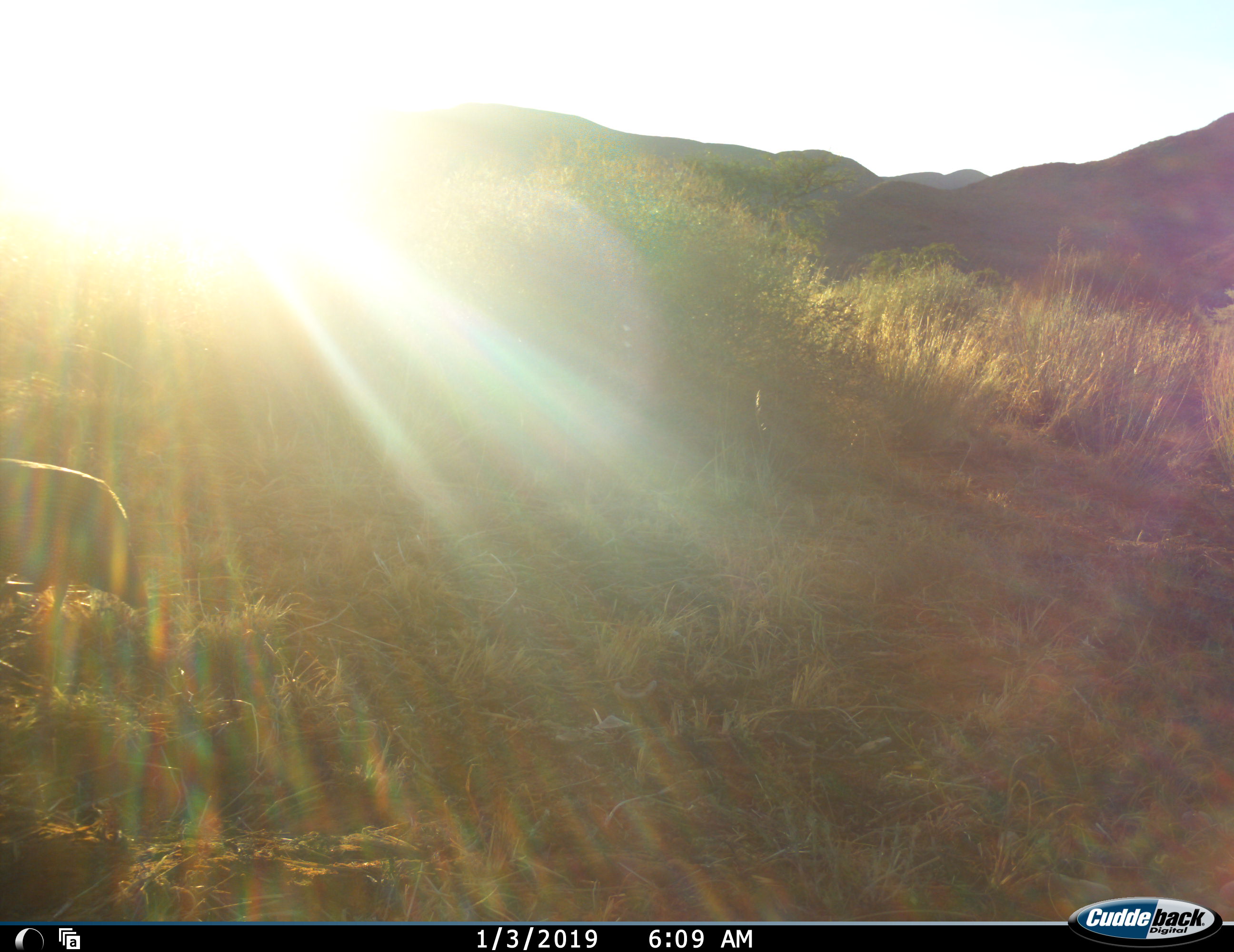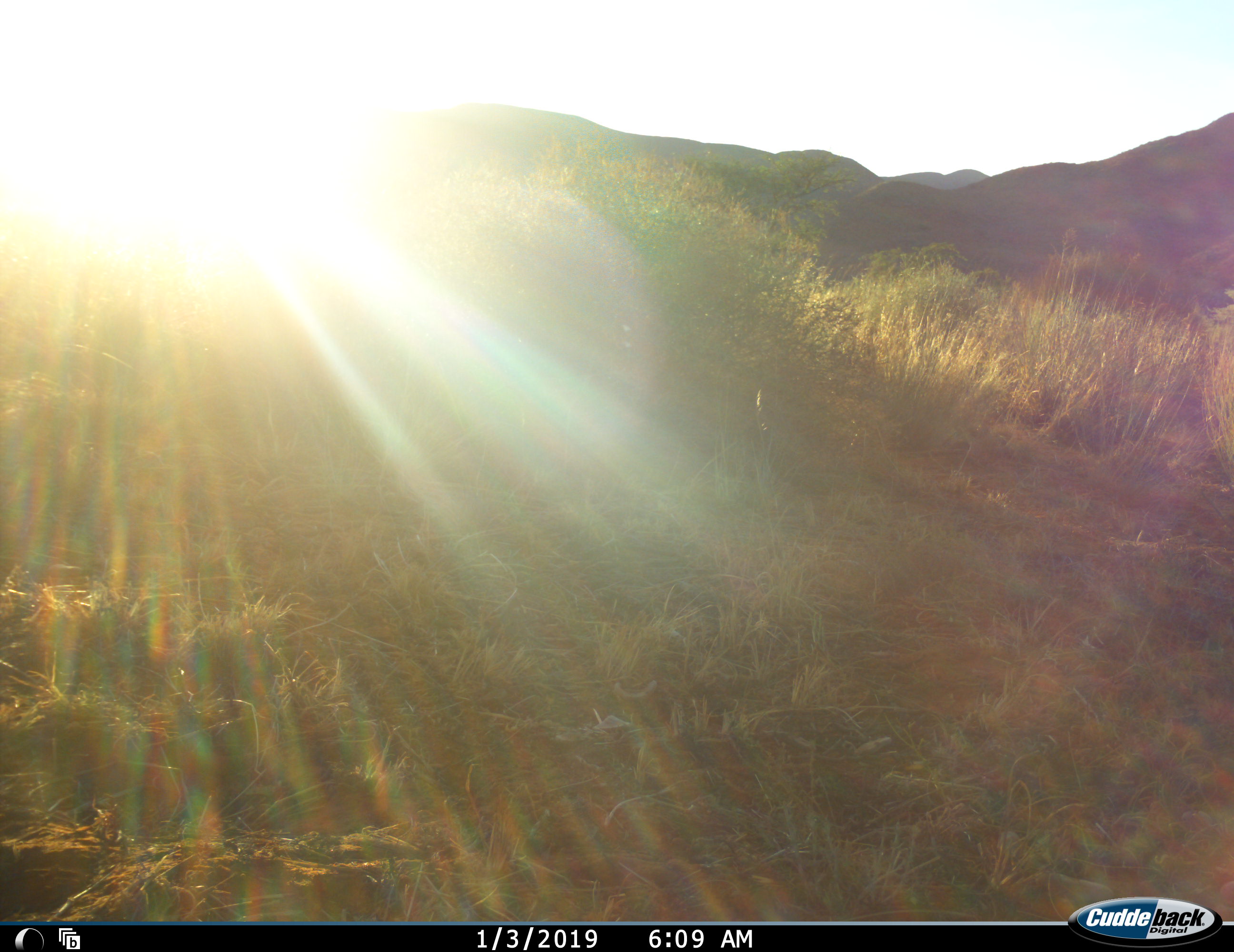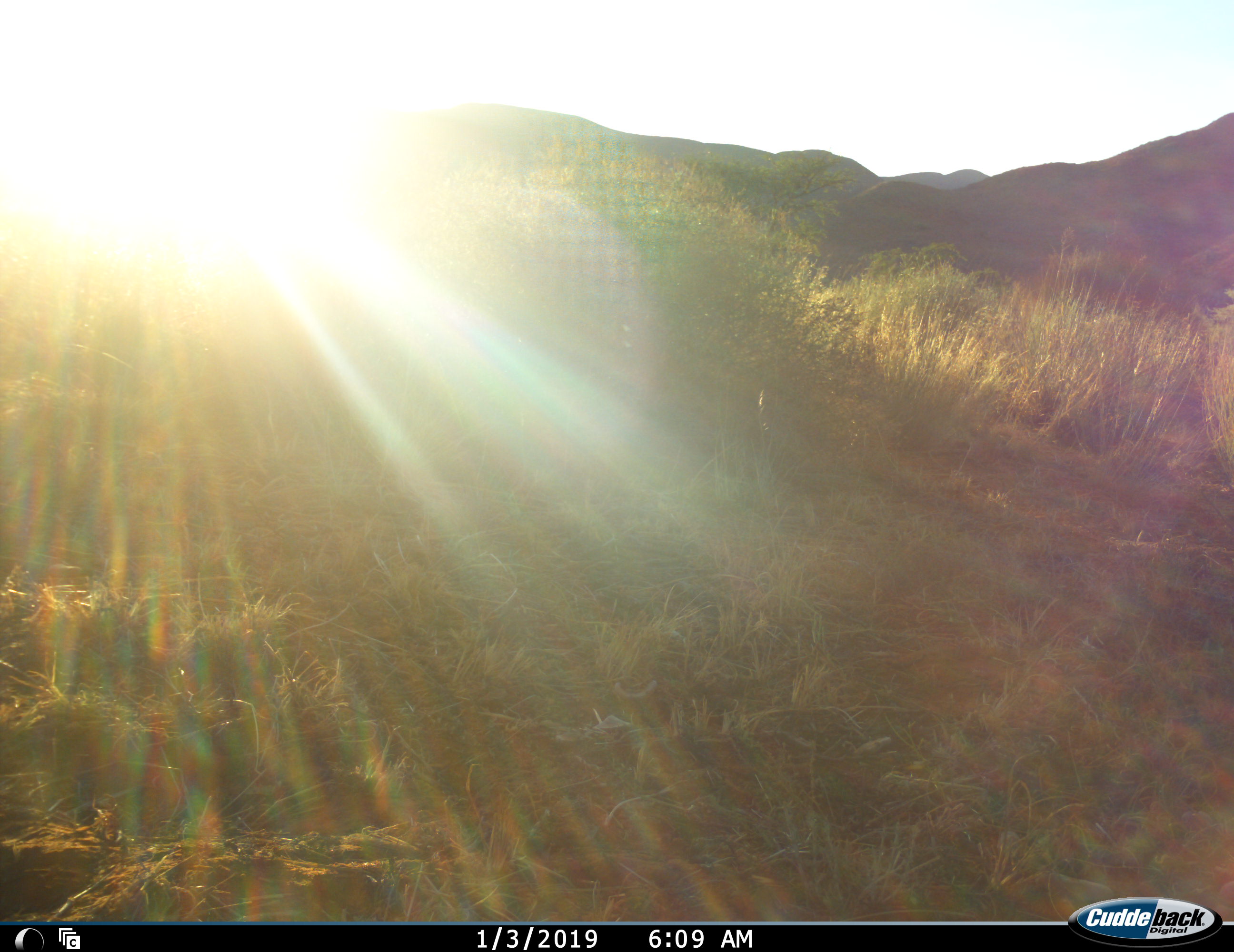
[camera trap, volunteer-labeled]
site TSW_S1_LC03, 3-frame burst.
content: unidentified animal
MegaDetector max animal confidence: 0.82